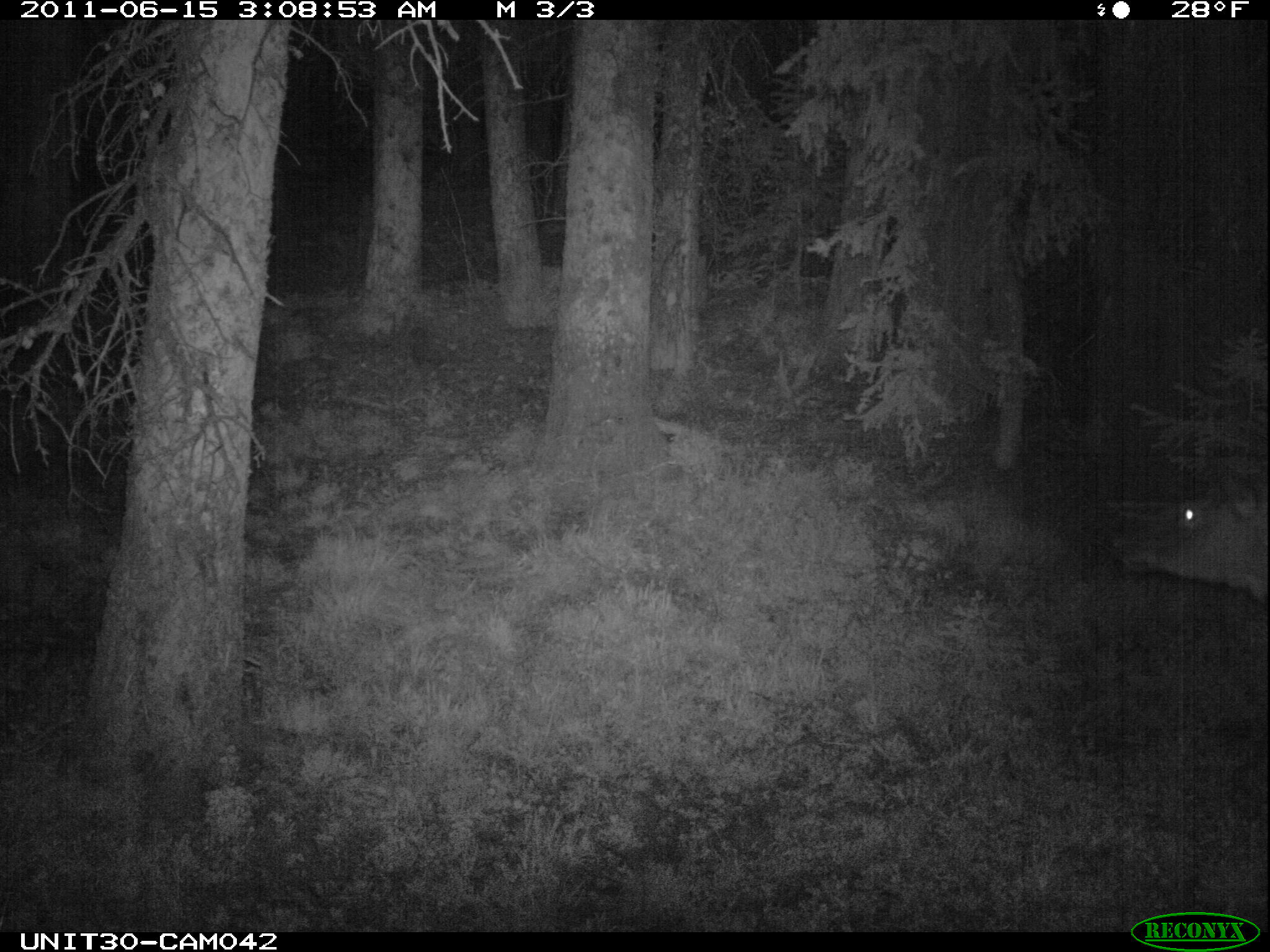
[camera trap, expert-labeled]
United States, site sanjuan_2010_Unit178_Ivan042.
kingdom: Animalia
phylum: Chordata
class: Mammalia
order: Artiodactyla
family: Cervidae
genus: Cervus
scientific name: Cervus elaphus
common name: red deer